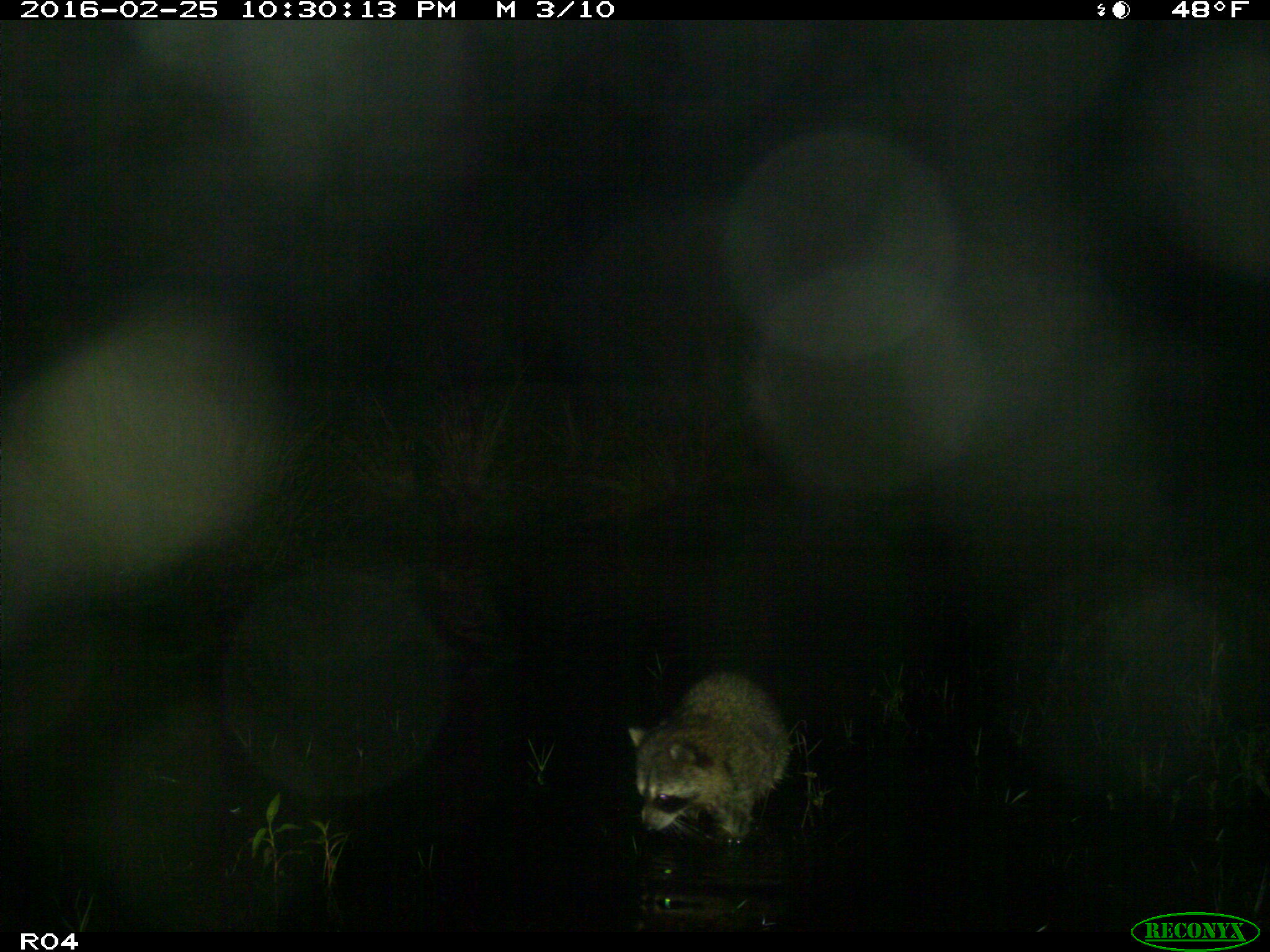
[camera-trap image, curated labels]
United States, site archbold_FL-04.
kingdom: Animalia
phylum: Chordata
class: Mammalia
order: Carnivora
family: Procyonidae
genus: Procyon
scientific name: Procyon lotor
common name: common raccoon